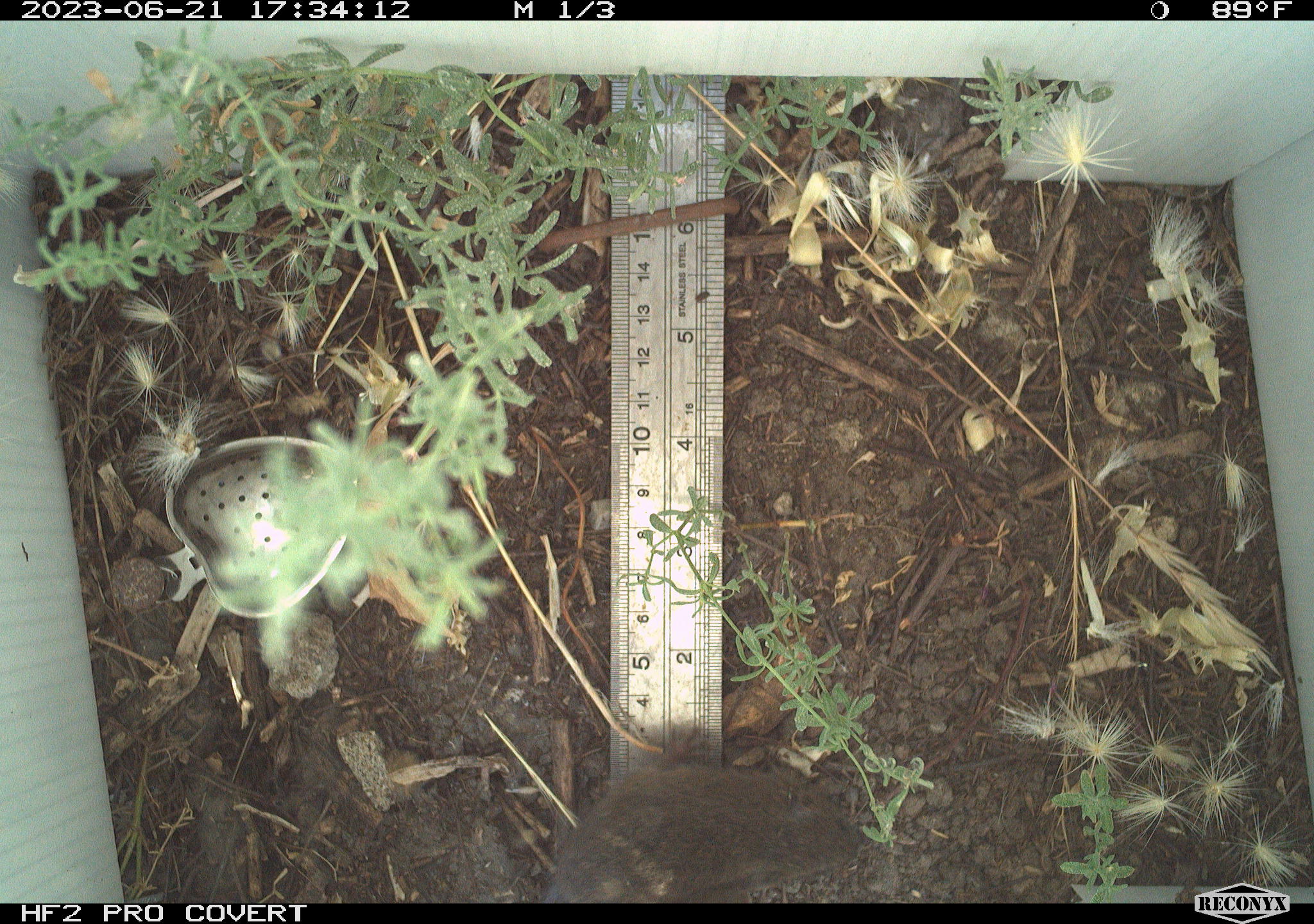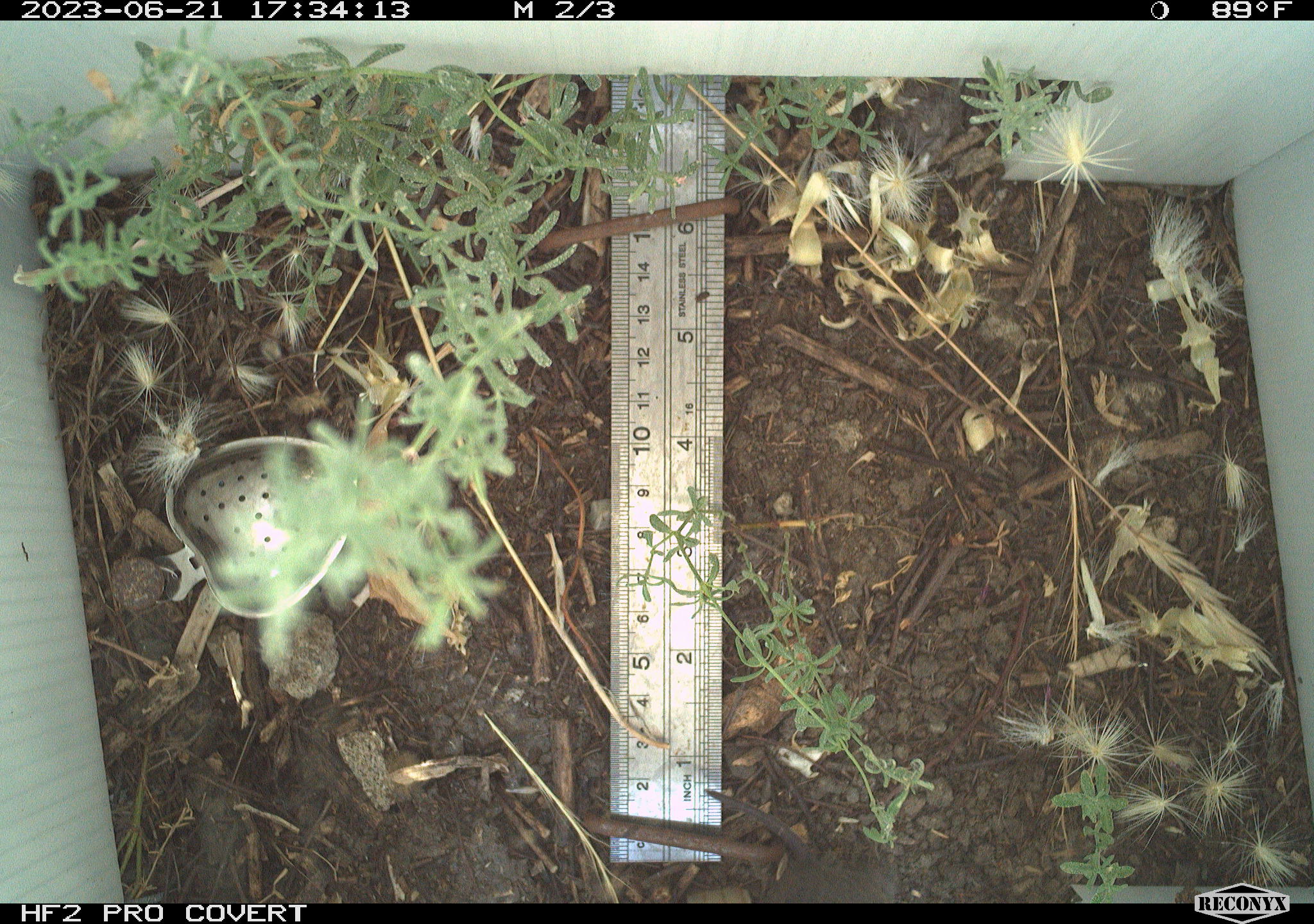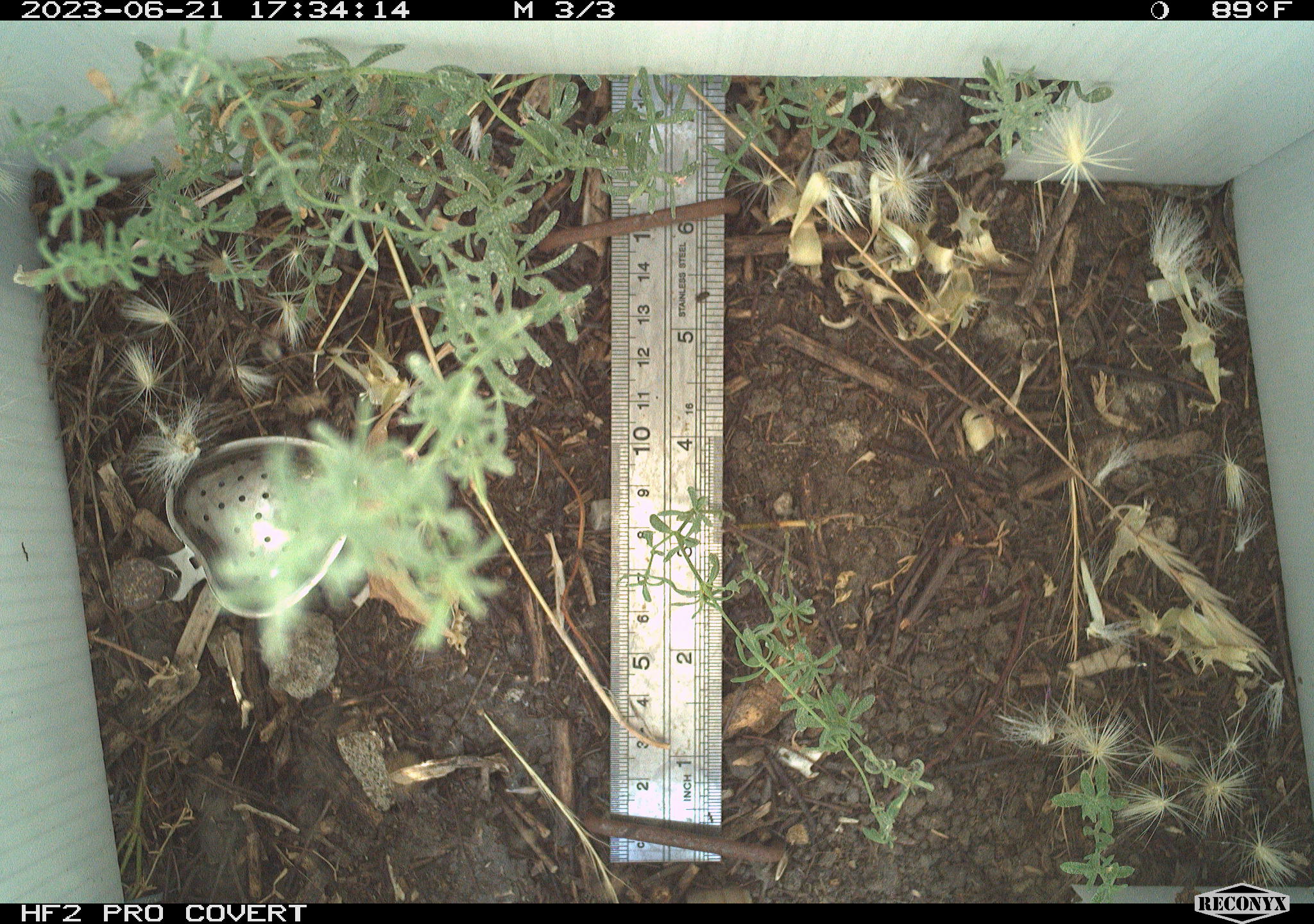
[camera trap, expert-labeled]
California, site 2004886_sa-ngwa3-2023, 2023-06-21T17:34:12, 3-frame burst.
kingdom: Animalia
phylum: Chordata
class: Mammalia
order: Rodentia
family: Cricetidae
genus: Microtus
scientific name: Microtus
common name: meadow vole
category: microtus species